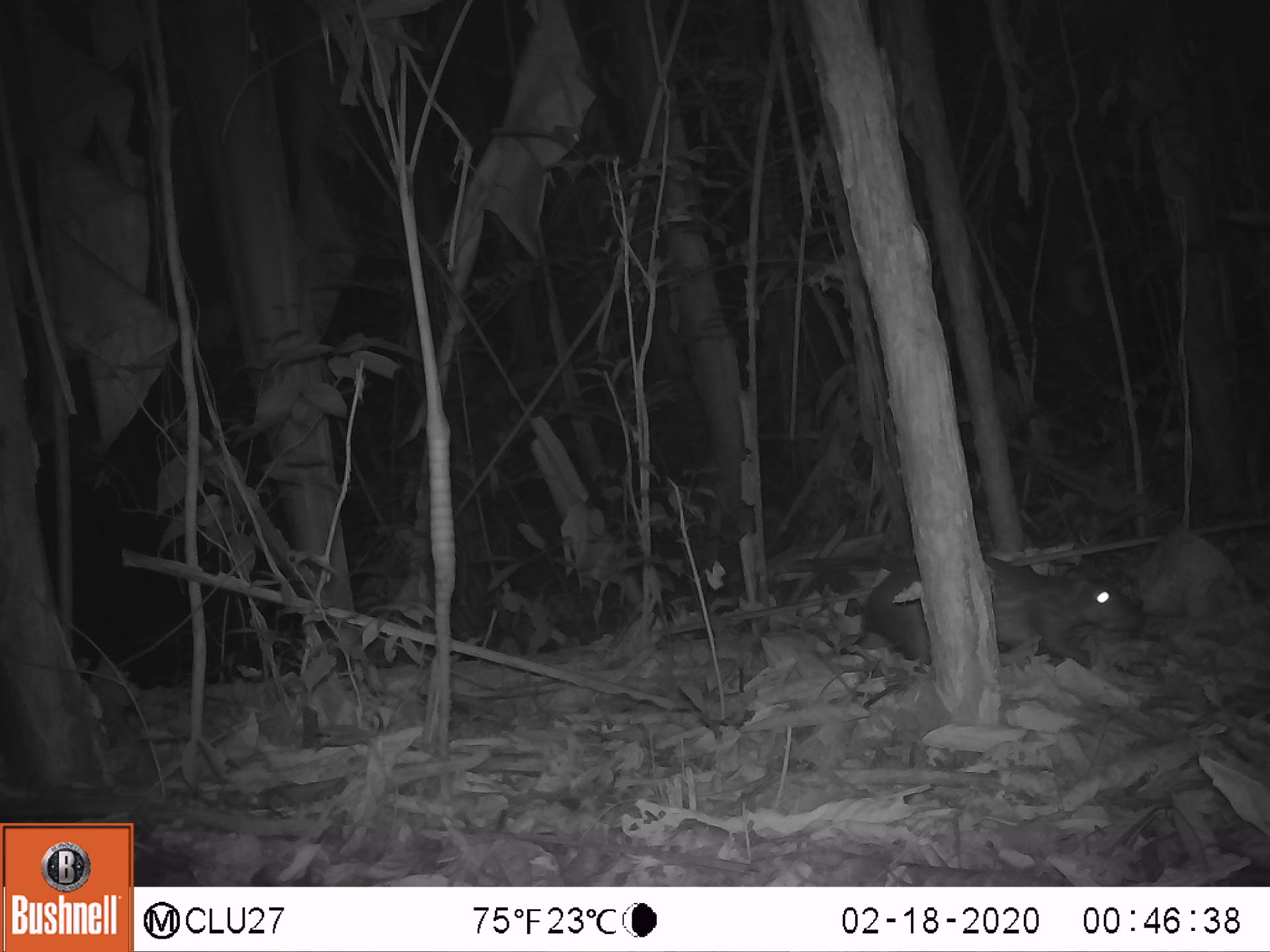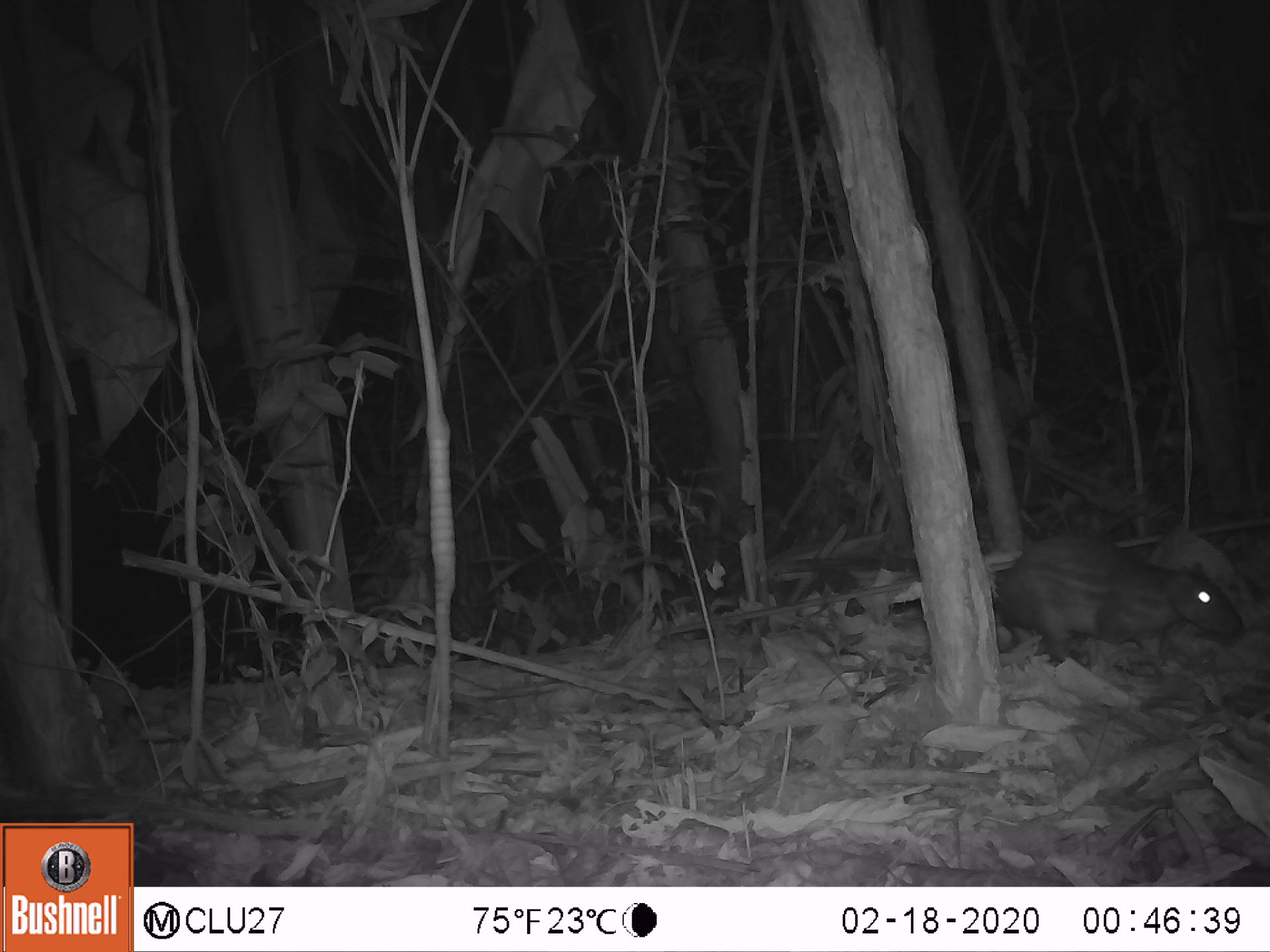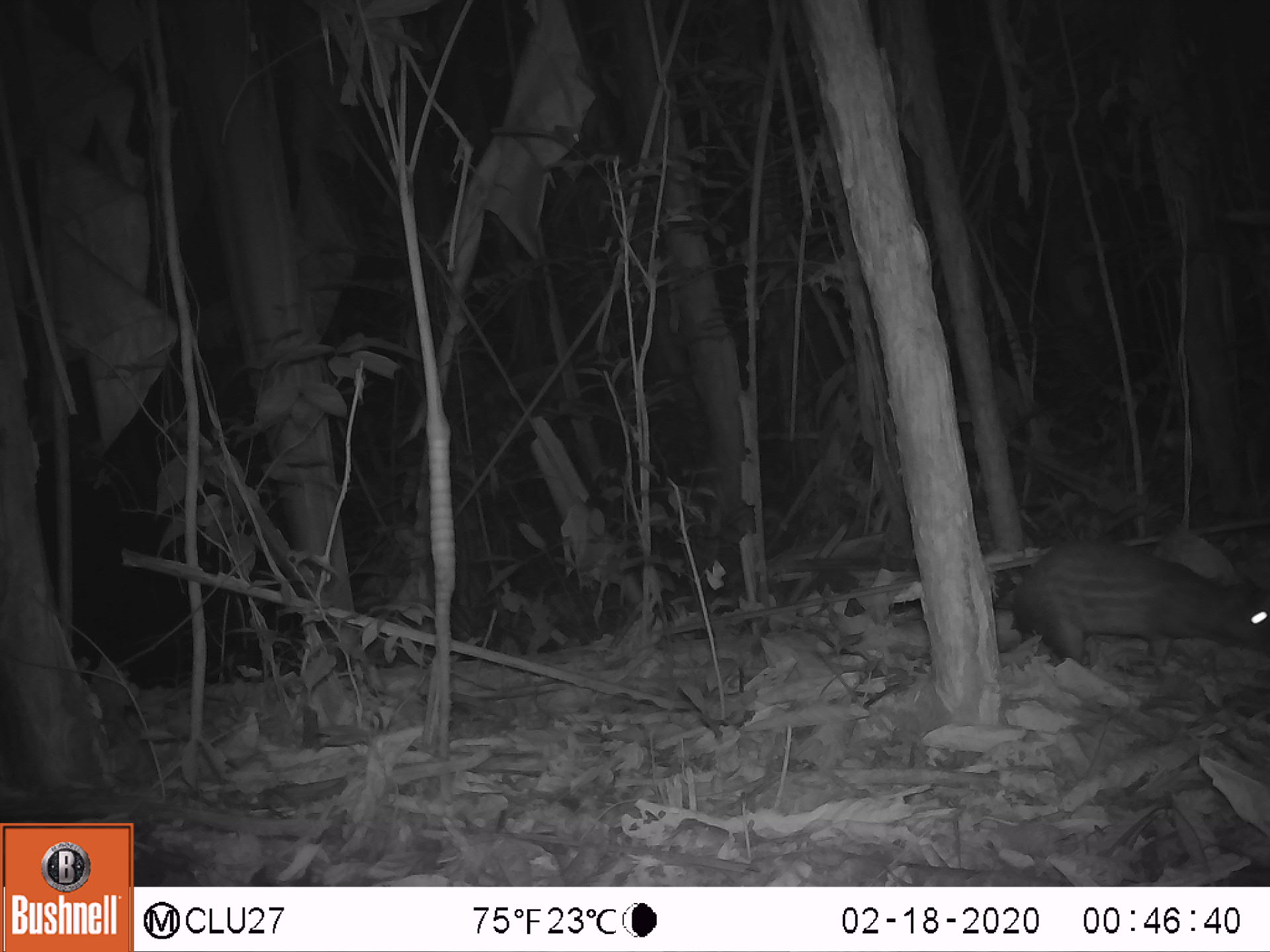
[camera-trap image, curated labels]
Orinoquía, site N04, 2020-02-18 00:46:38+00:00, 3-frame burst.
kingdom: Animalia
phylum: Chordata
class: Mammalia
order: Rodentia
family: Cuniculidae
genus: Cuniculus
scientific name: Cuniculus paca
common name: spotted paca